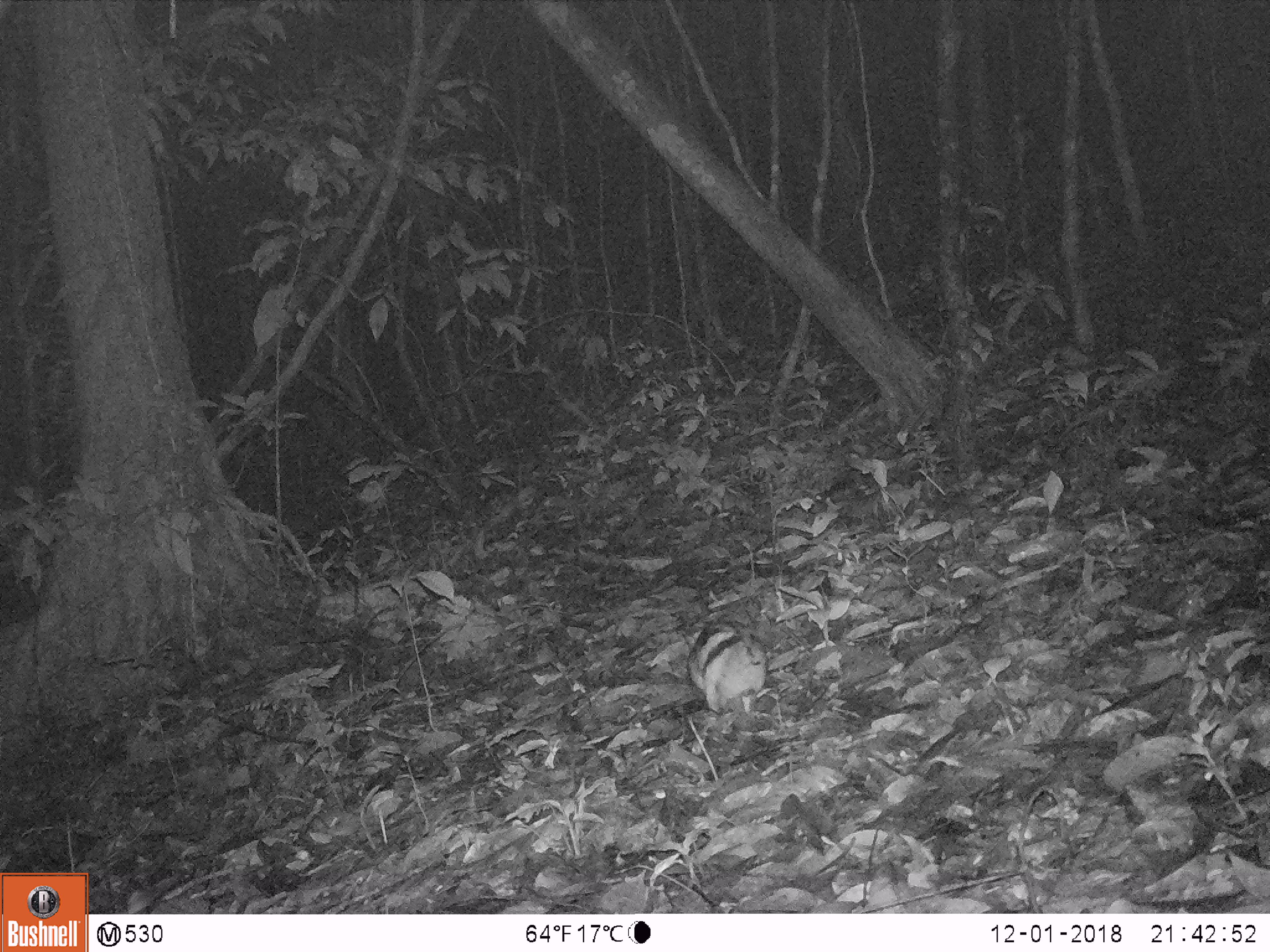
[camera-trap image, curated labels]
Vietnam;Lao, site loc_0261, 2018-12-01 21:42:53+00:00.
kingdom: Animalia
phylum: Chordata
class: Mammalia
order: Lagomorpha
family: Leporidae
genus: Nesolagus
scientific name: Nesolagus timminsi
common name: annamite striped rabbit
Annamite striped rabbit (Nesolagus timminsi). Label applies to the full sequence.